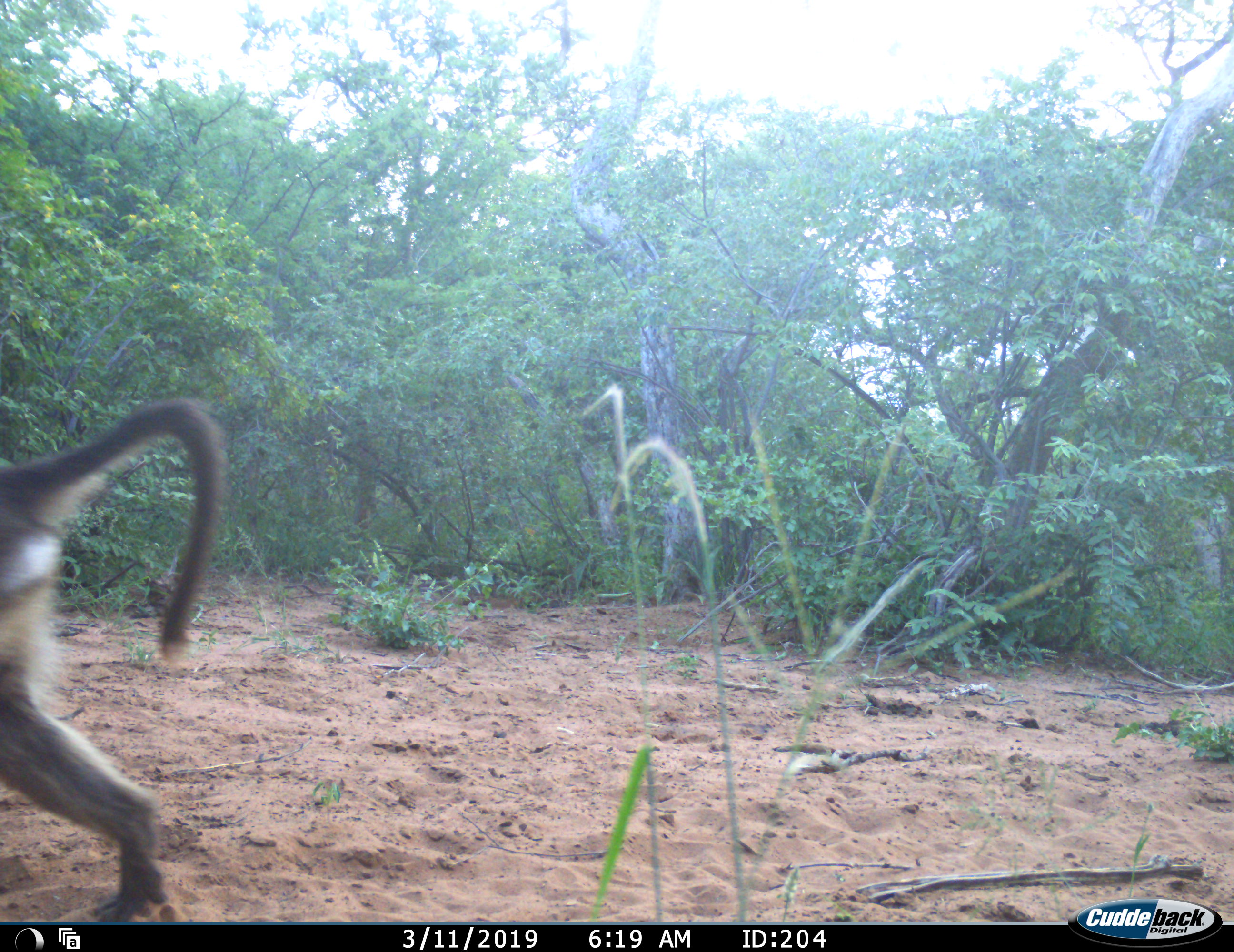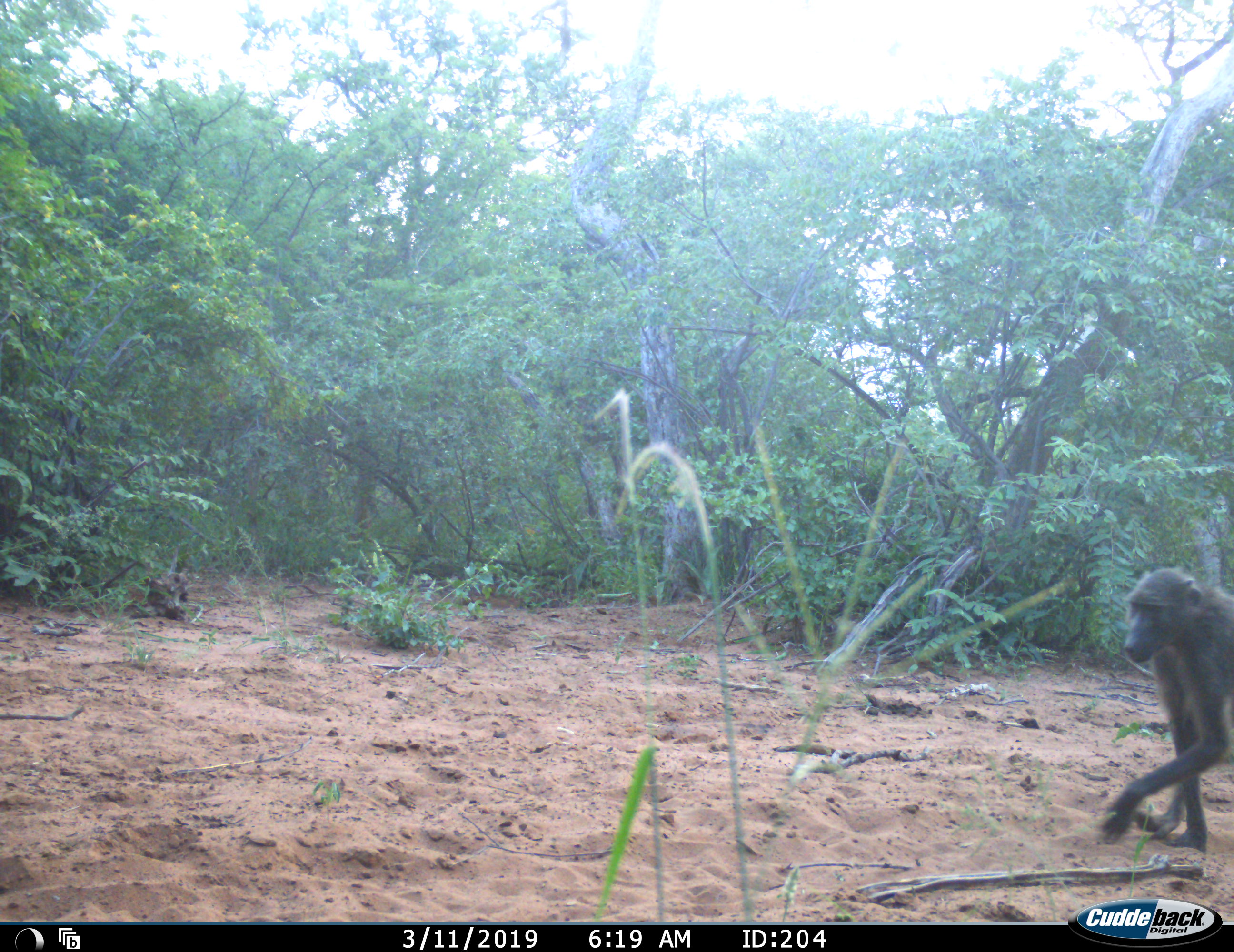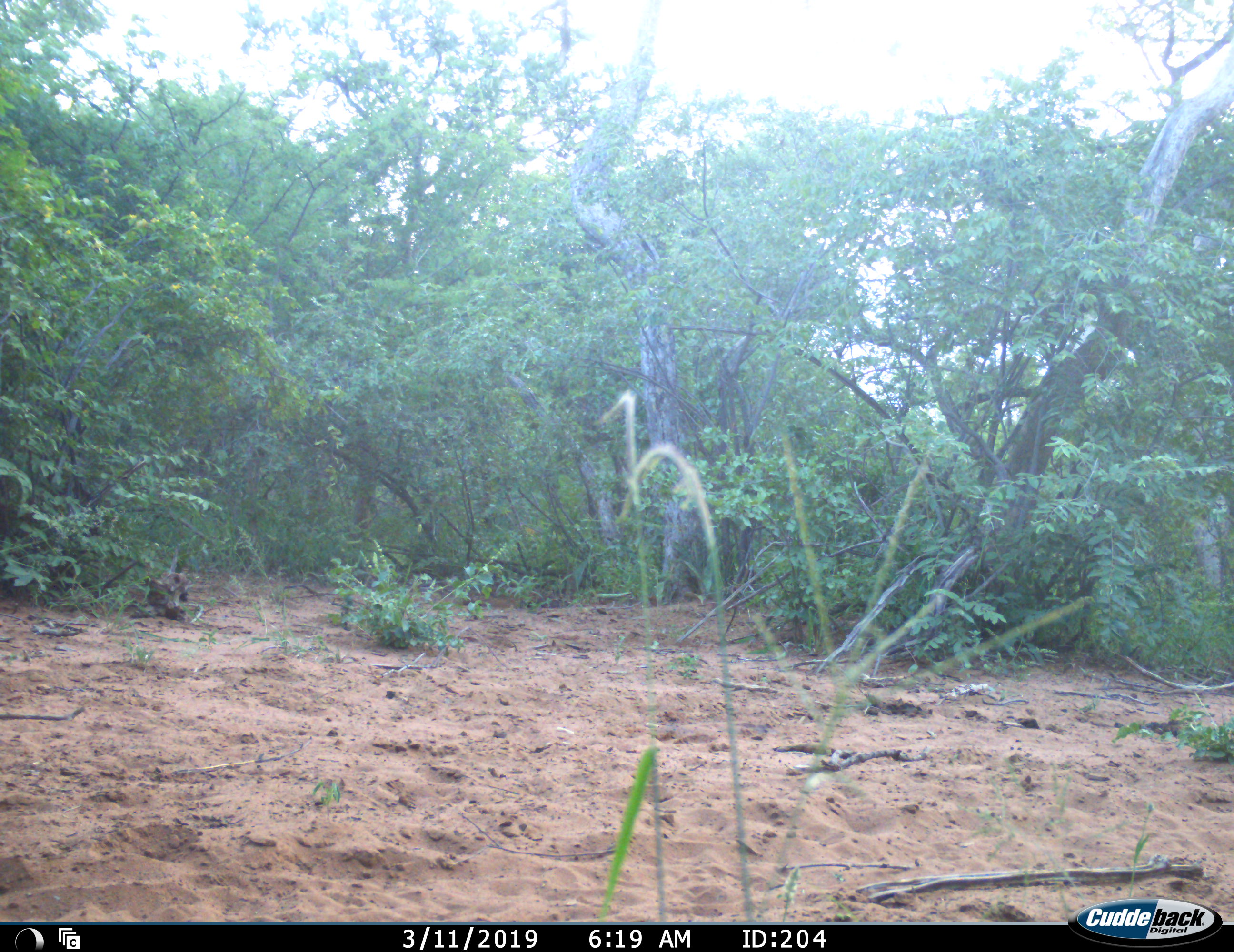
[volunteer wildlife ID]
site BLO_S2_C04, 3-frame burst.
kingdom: Animalia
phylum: Chordata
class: Mammalia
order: Primates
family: Cercopithecidae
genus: Papio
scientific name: Papio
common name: baboon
Baboon (Papio), count 2. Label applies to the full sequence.